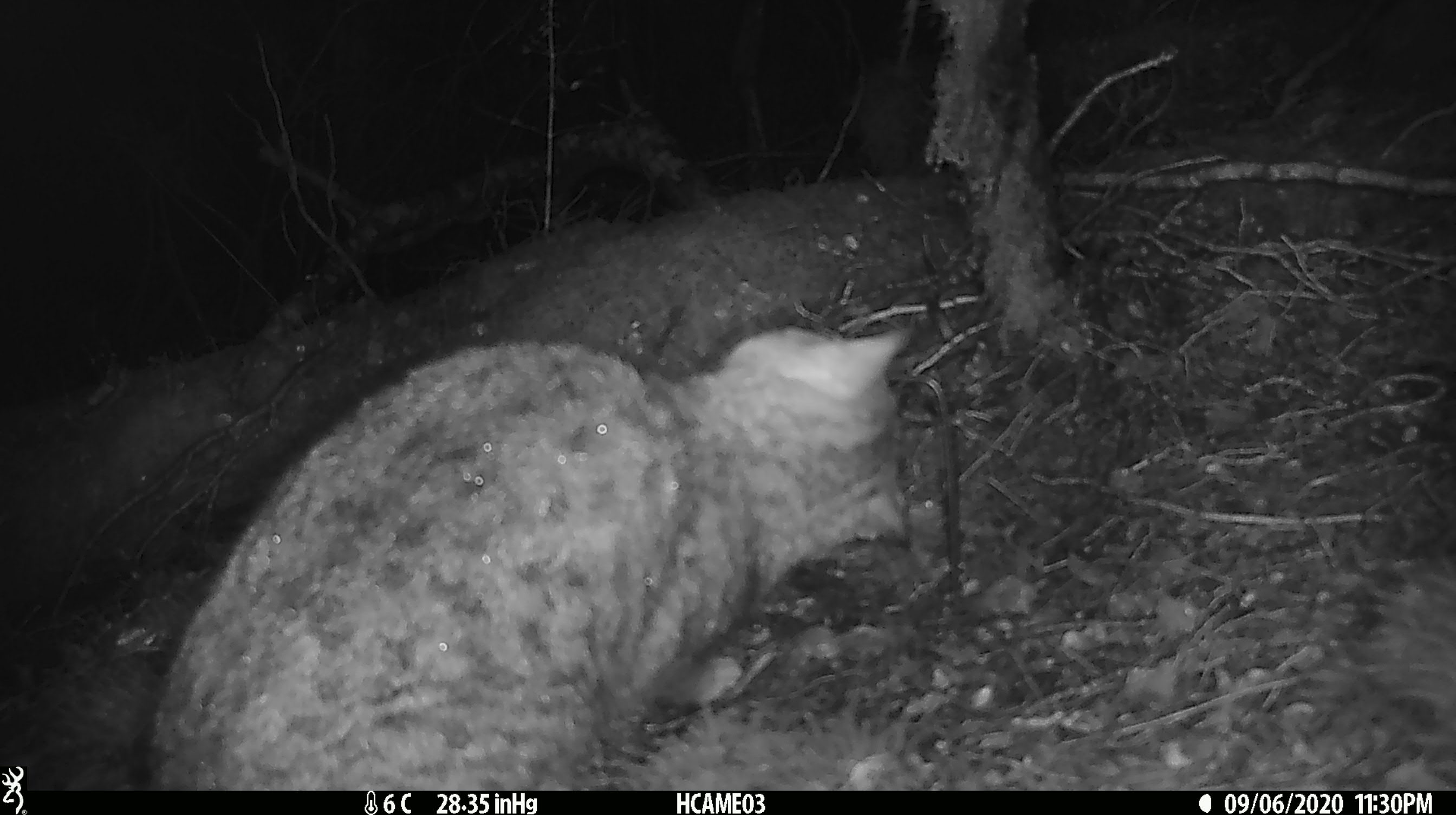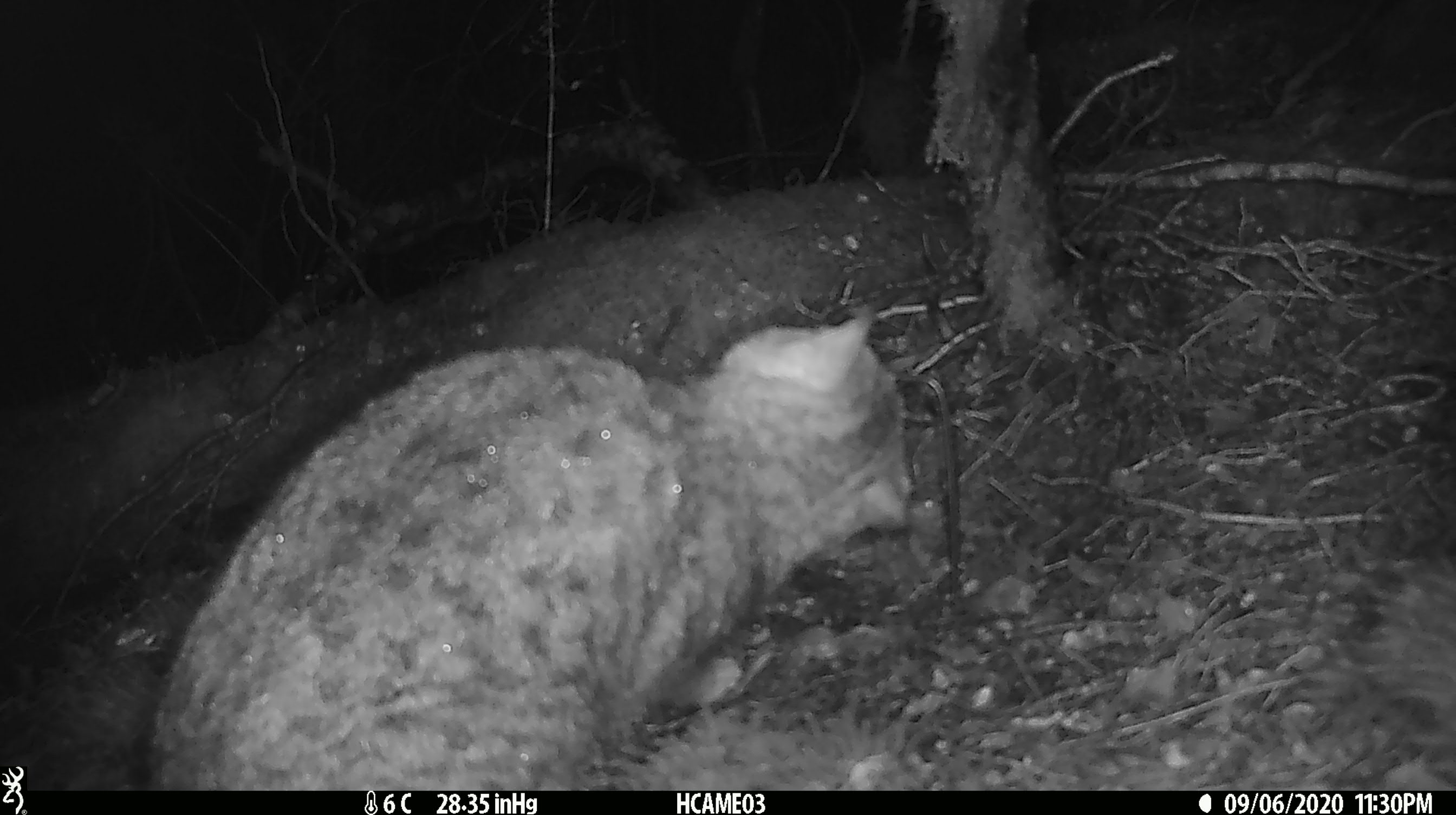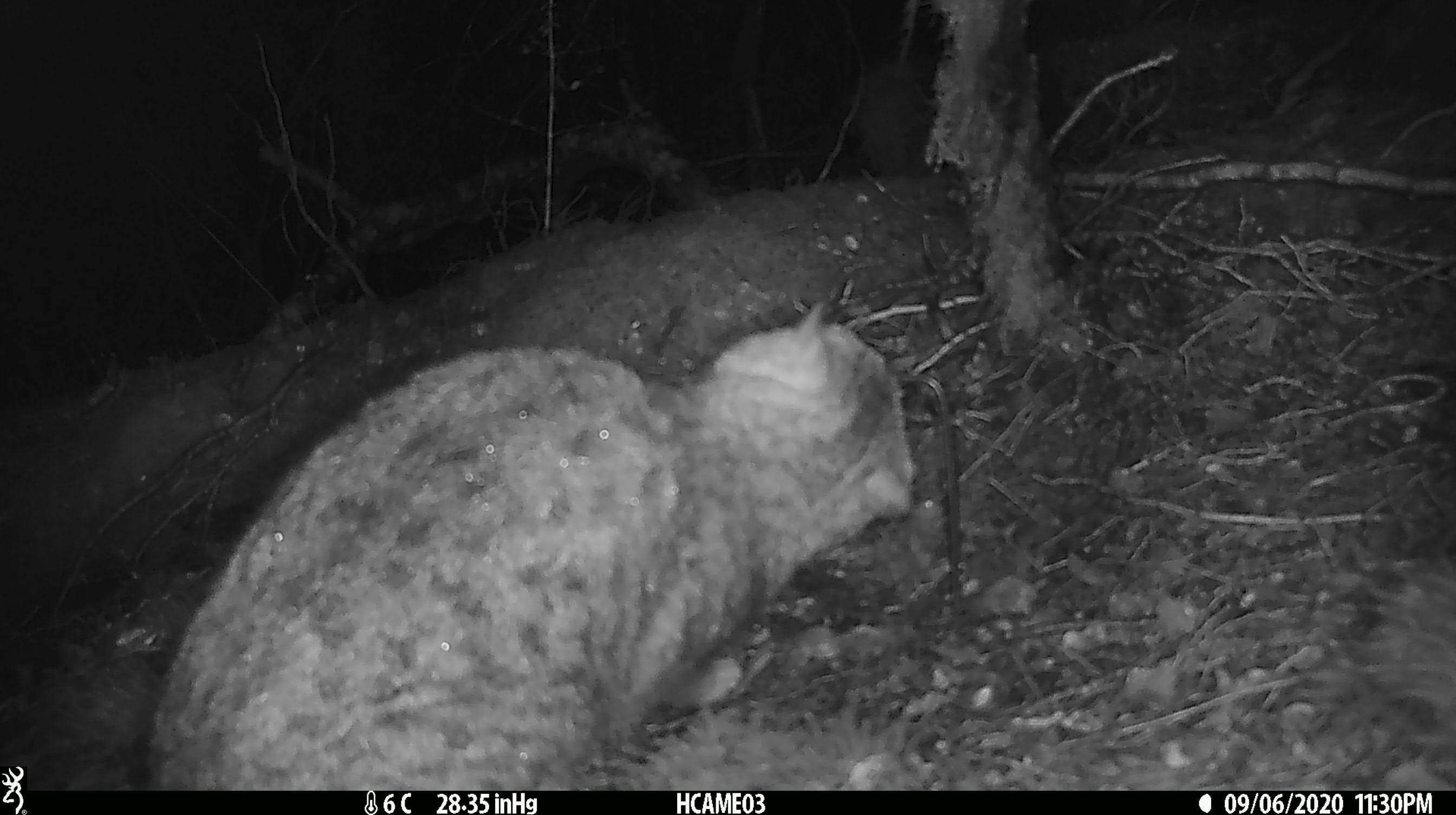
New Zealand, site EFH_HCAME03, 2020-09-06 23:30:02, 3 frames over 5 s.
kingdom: Animalia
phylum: Chordata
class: Mammalia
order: Carnivora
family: Felidae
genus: Felis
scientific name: Felis catus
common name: domestic cat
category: cat